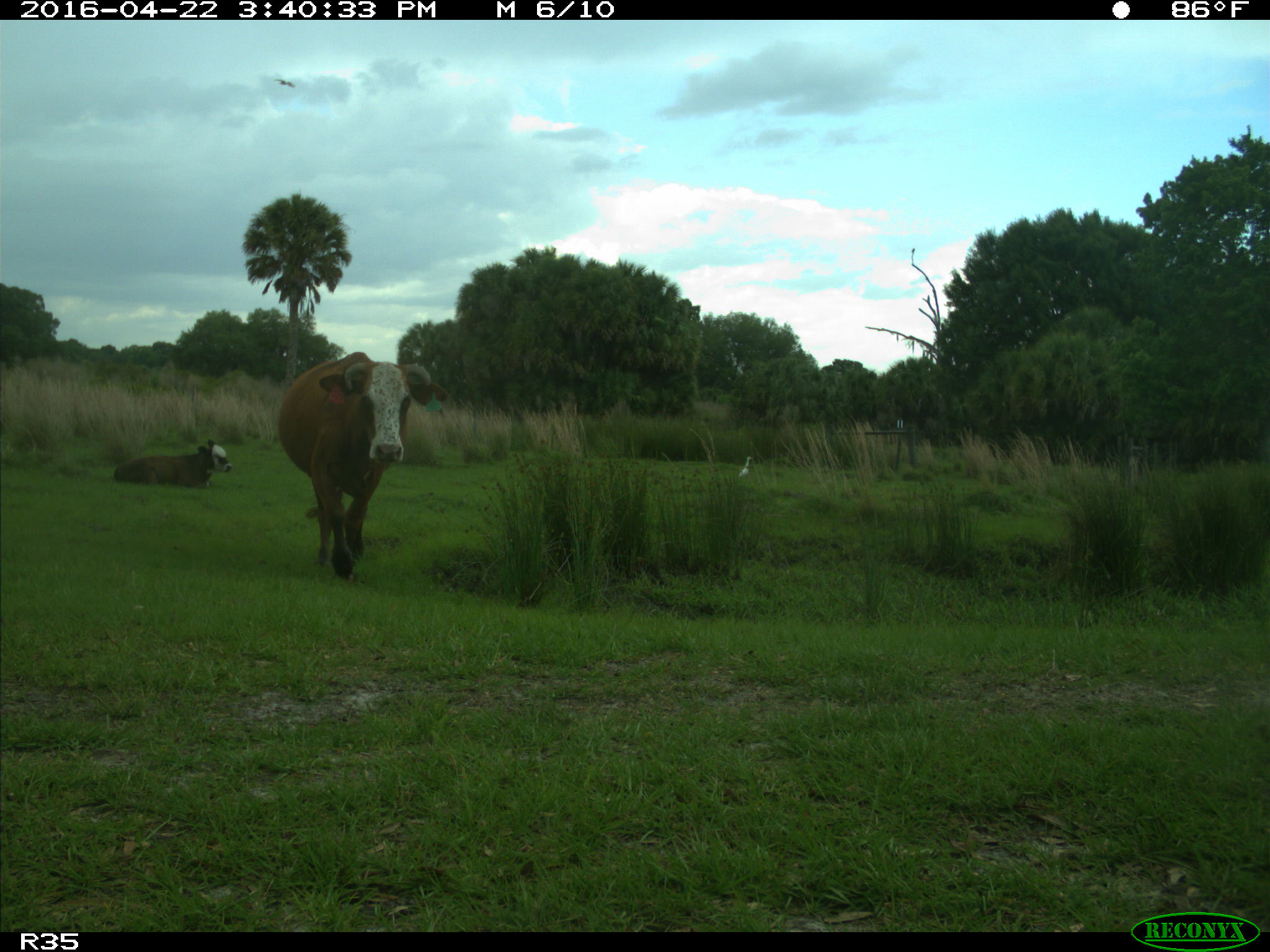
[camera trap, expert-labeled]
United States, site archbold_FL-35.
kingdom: Animalia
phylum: Chordata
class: Mammalia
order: Artiodactyla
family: Bovidae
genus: Bos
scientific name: Bos taurus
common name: domestic cow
Bos taurus (domestic cow).